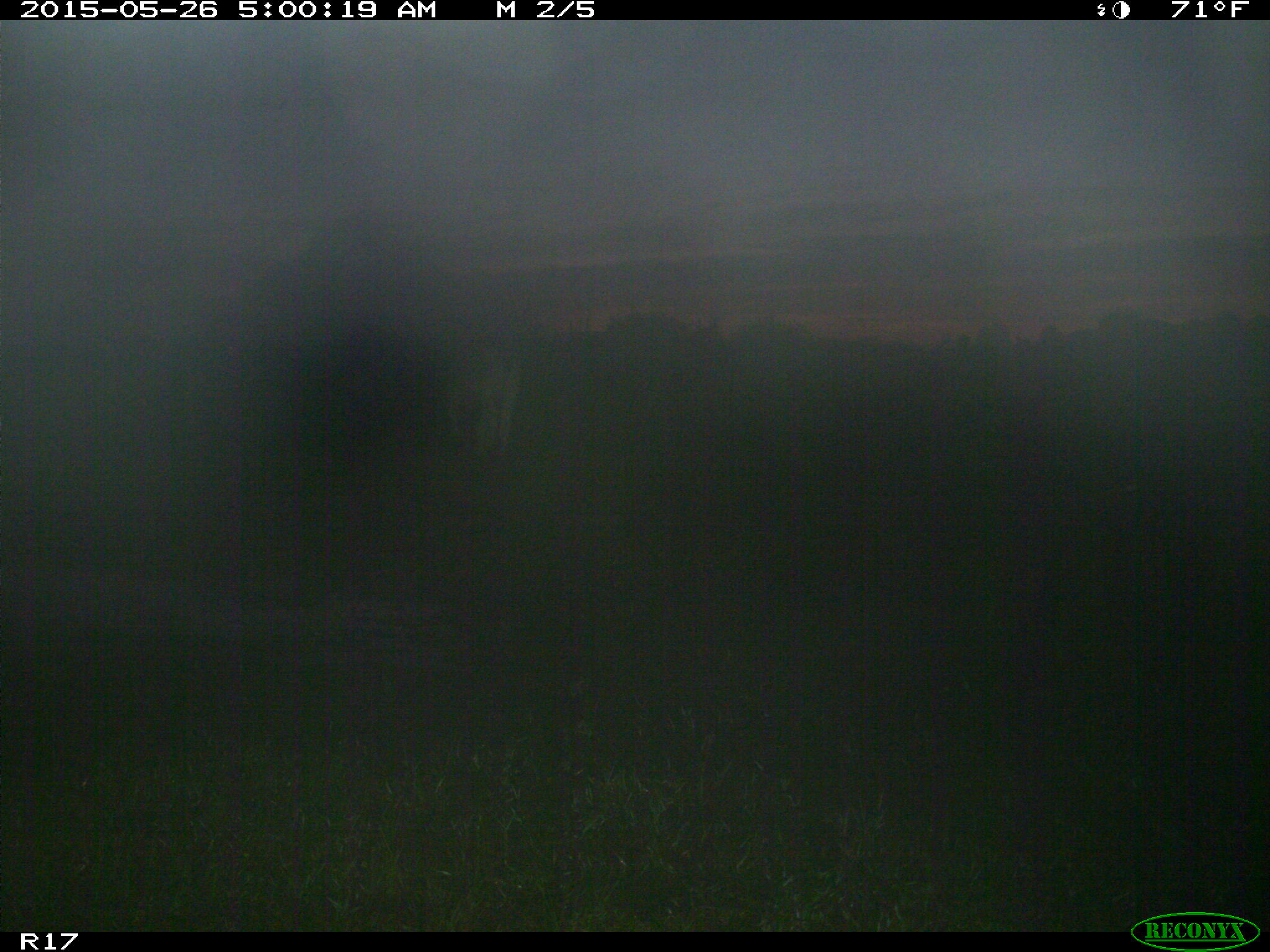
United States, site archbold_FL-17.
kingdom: Animalia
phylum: Chordata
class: Mammalia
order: Artiodactyla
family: Bovidae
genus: Bos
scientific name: Bos taurus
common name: domestic cow